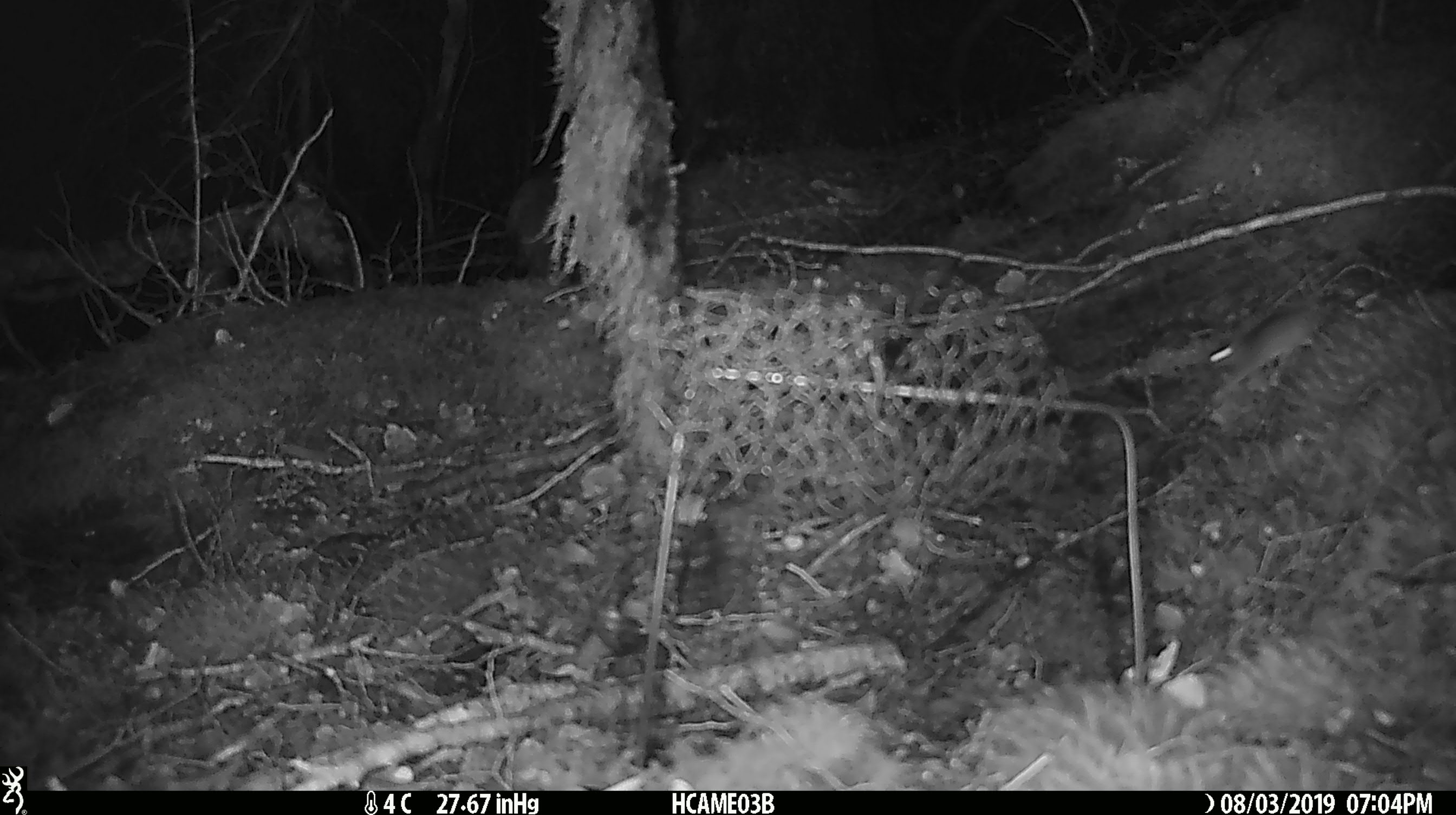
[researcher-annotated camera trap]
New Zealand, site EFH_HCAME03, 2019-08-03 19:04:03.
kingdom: Animalia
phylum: Chordata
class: Mammalia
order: Rodentia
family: Muridae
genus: Mus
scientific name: Mus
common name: mouse